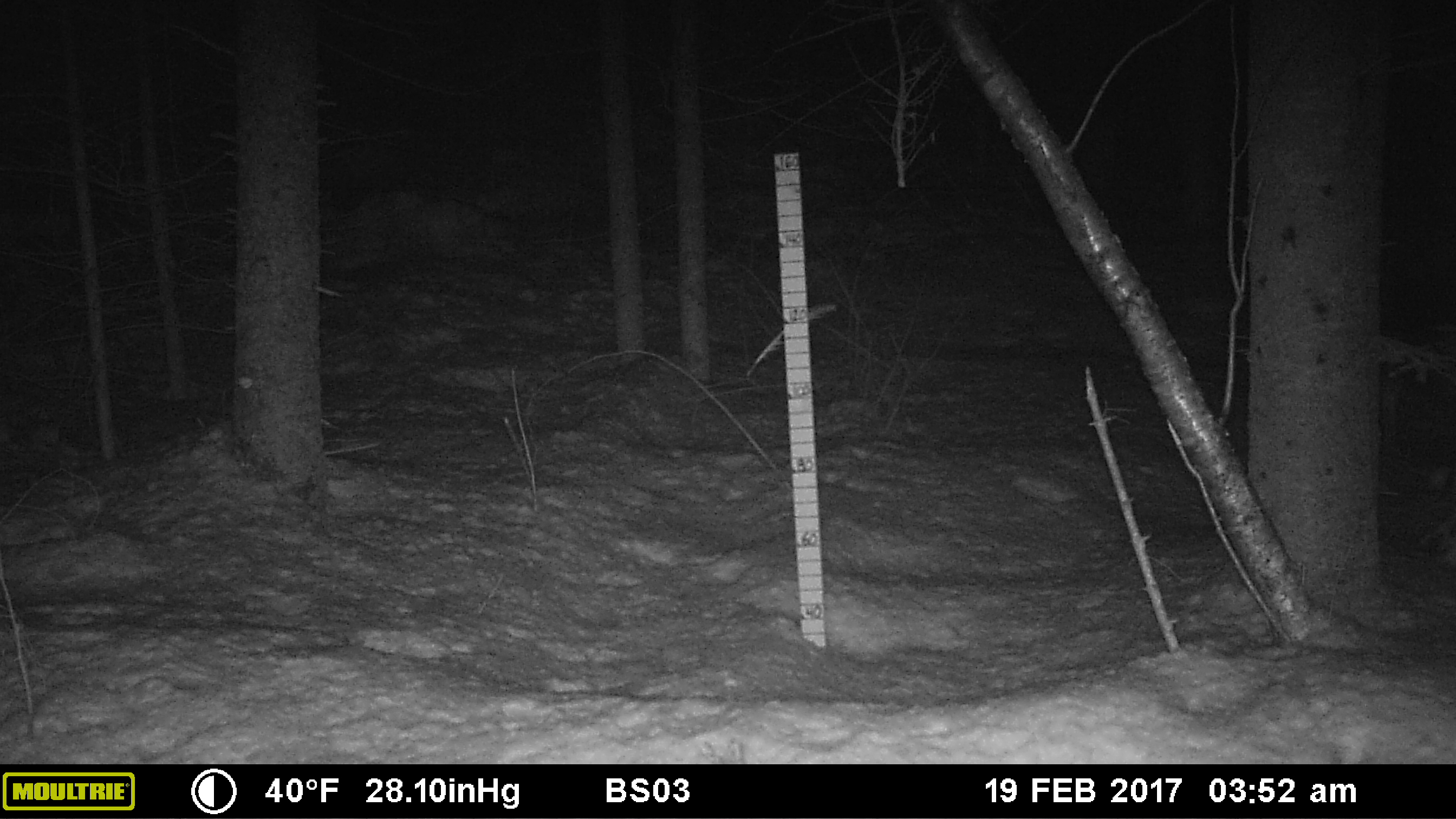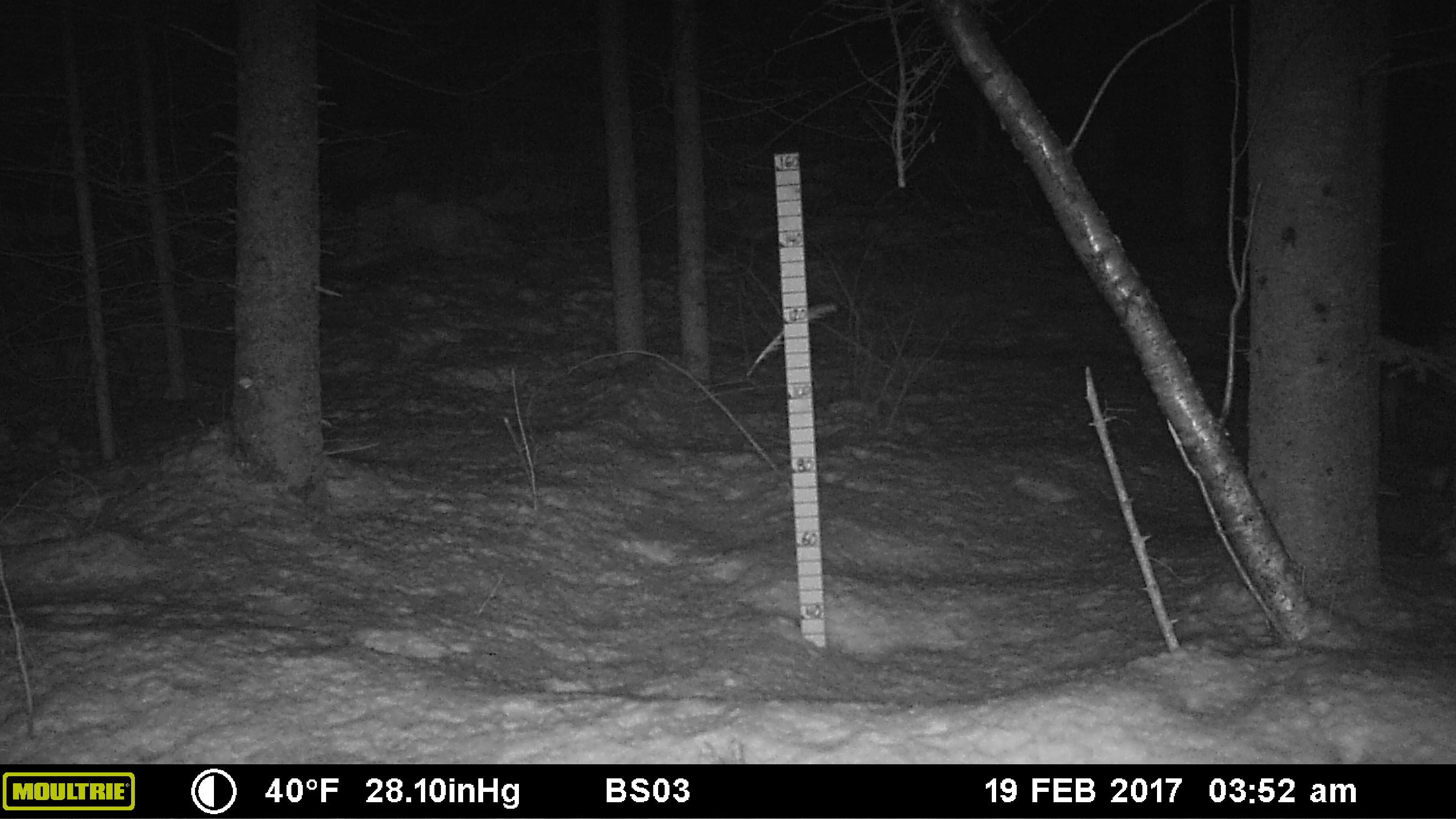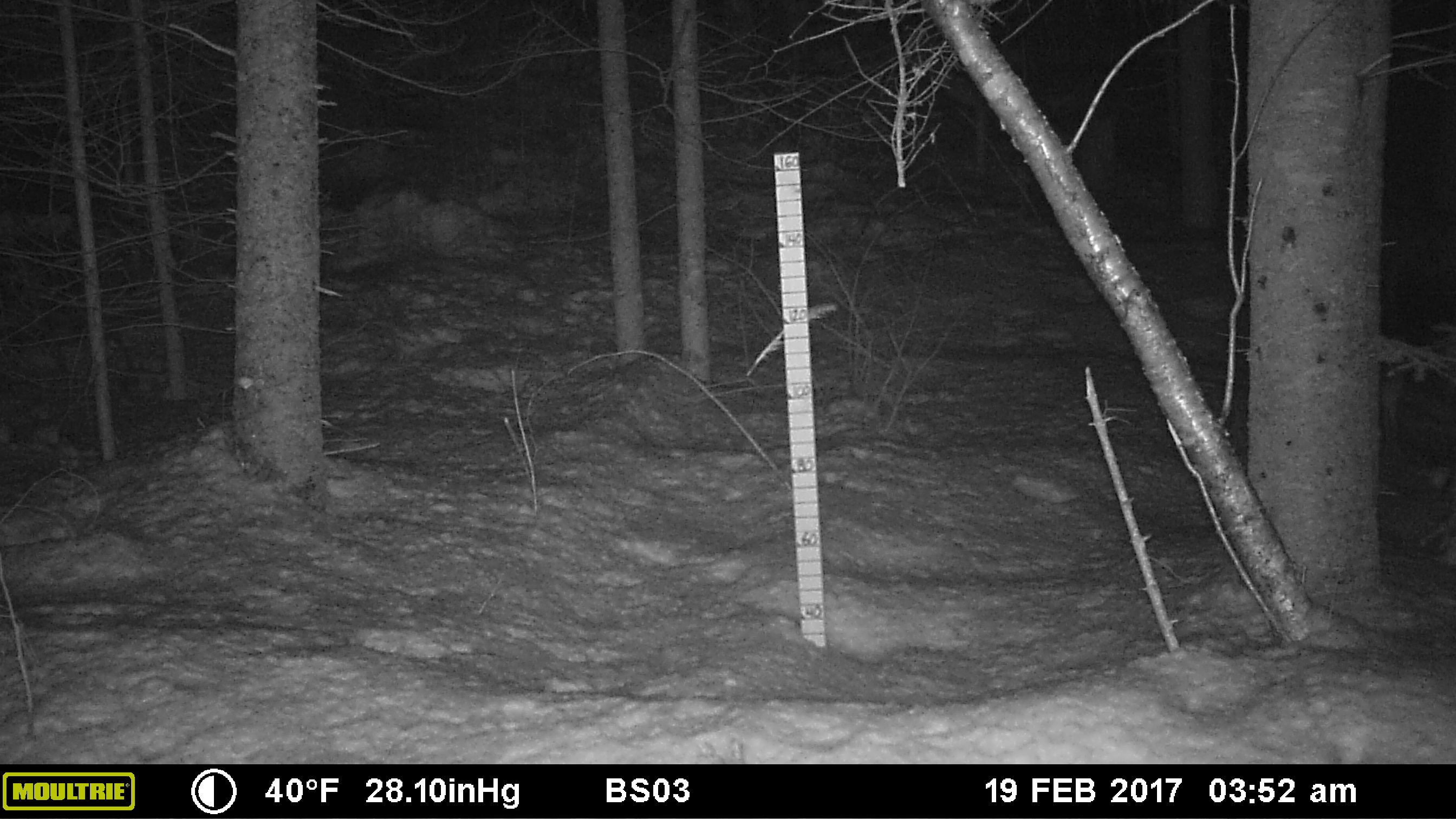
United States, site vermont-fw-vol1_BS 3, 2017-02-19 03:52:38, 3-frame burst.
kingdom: Animalia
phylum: Chordata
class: Mammalia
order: Artiodactyla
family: Cervidae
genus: Alces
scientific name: Alces alces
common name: moose